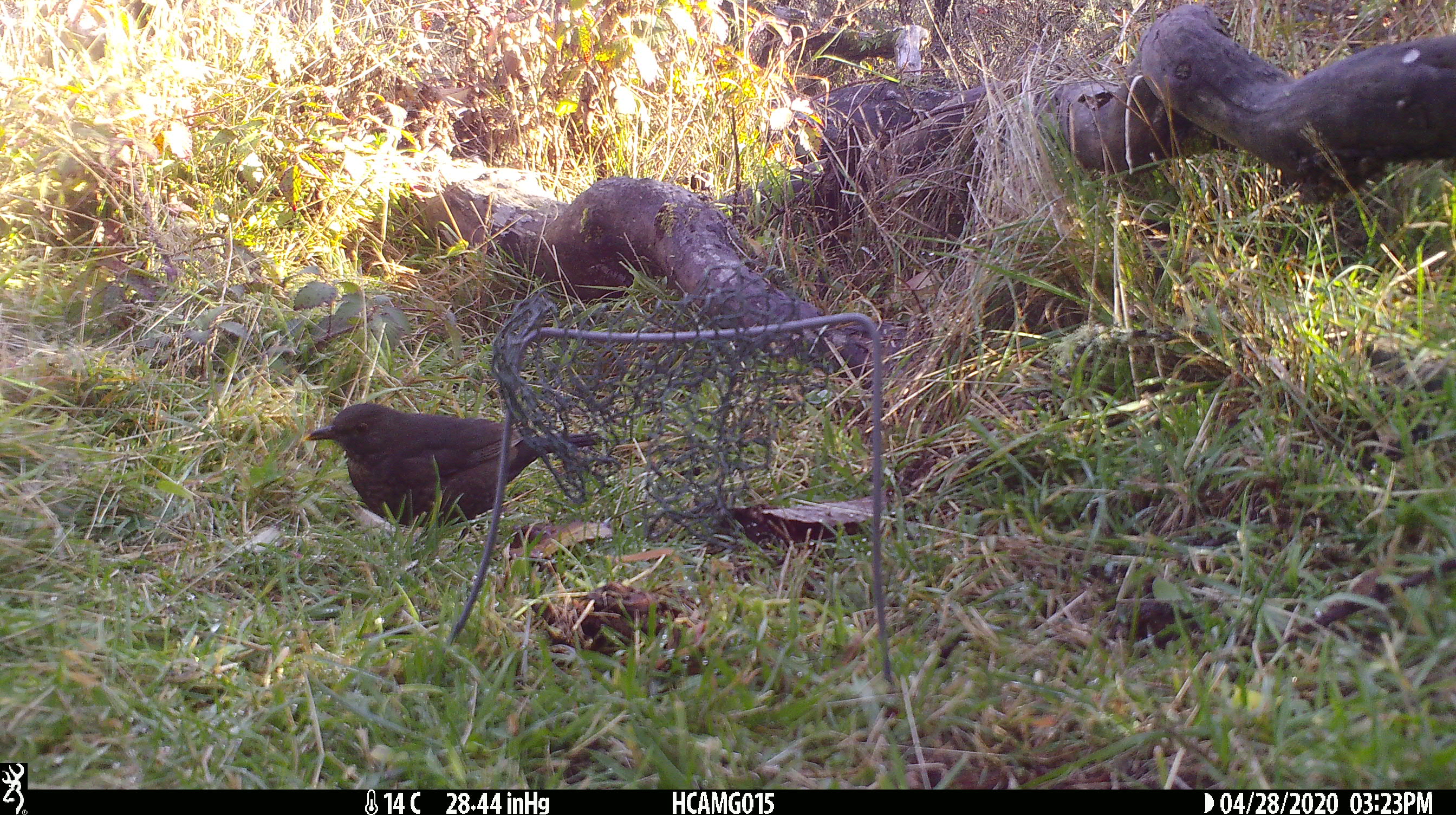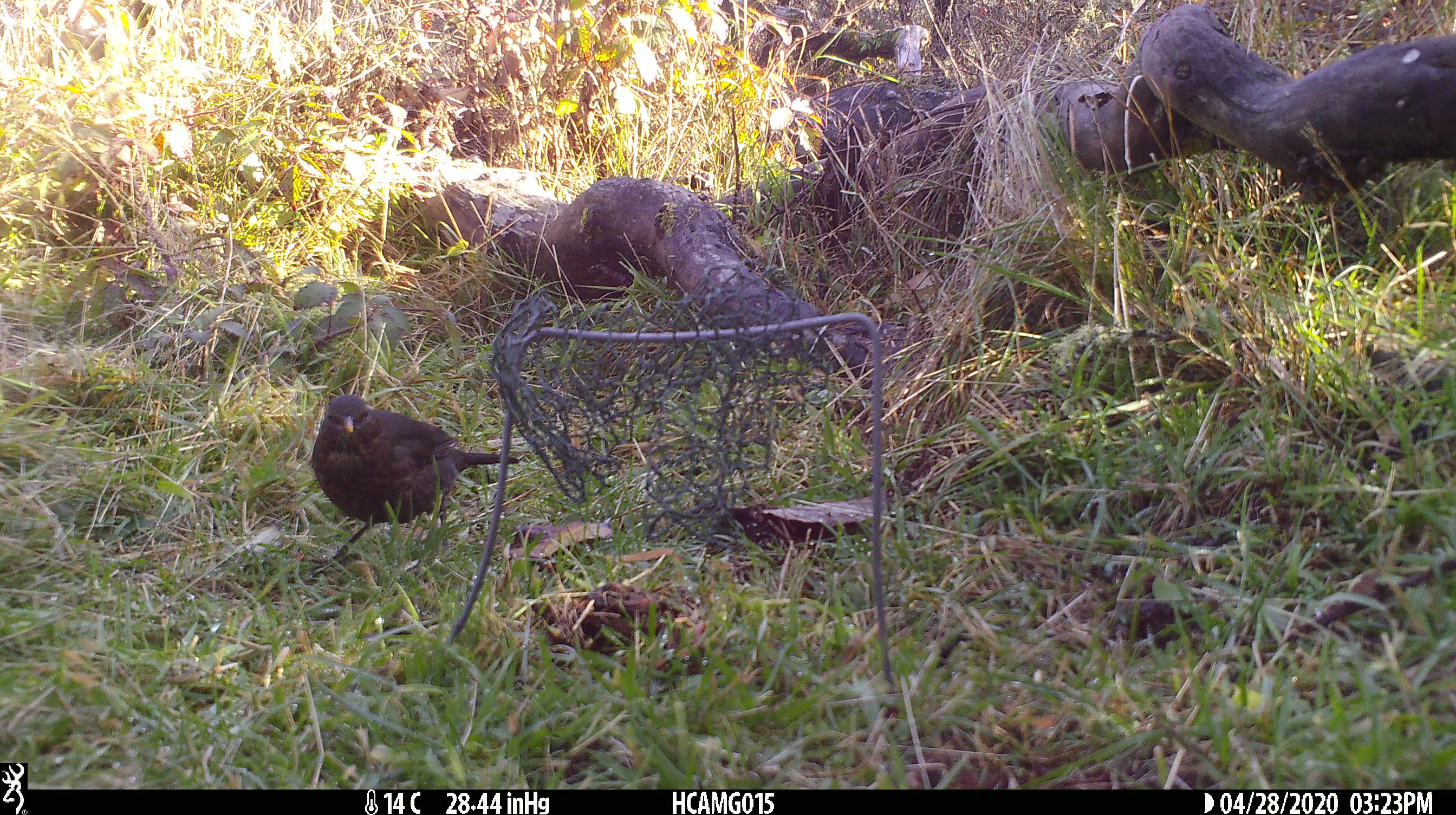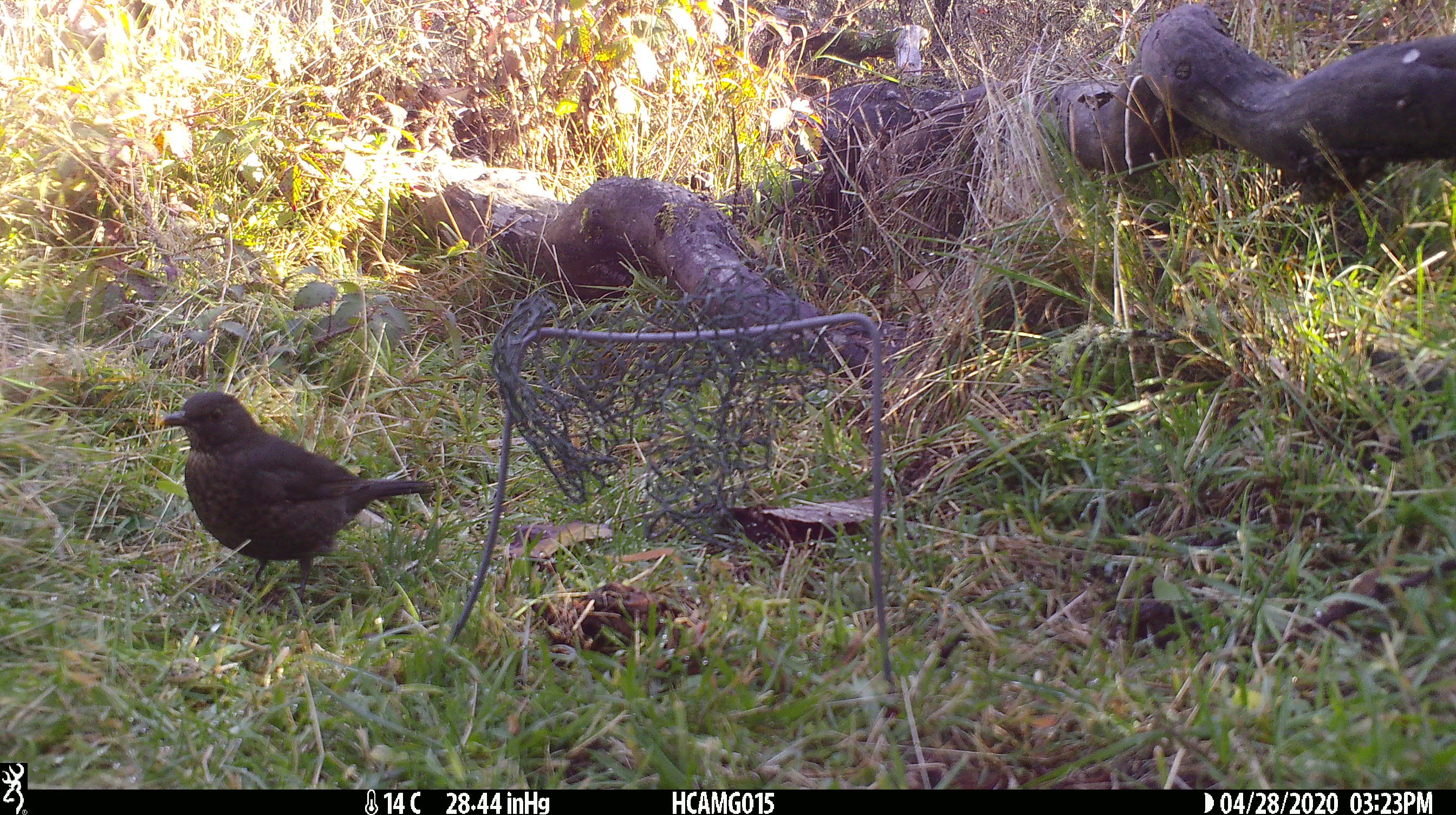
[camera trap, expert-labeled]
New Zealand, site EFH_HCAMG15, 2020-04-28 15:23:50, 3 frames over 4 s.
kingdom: Animalia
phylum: Chordata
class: Aves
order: Passeriformes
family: Turdidae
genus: Turdus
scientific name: Turdus merula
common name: eurasian blackbird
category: blackbird